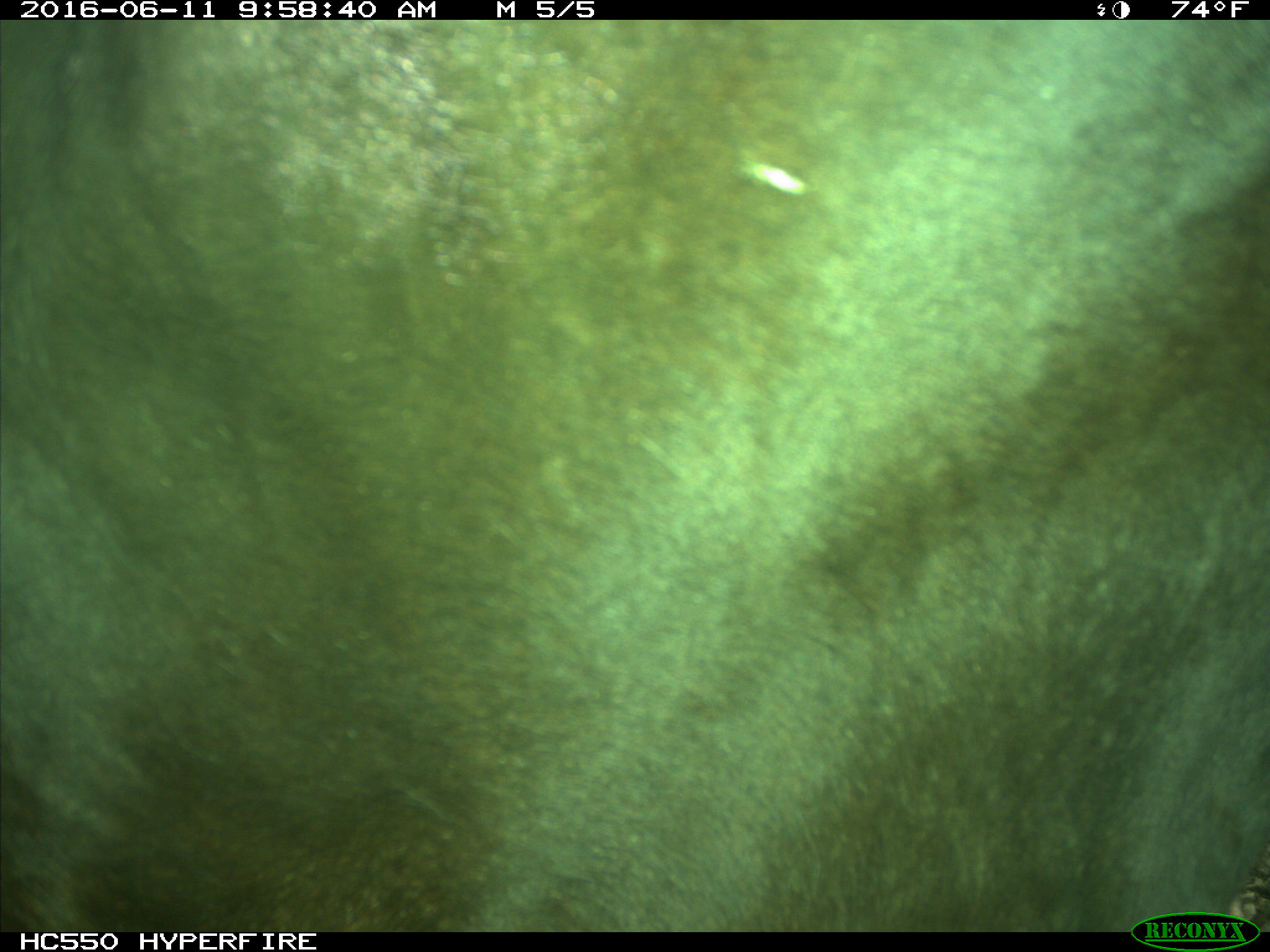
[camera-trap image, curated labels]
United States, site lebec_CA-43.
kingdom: Animalia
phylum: Chordata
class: Mammalia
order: Artiodactyla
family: Bovidae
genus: Bos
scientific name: Bos taurus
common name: domestic cow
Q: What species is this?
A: Bos taurus (domestic cow).